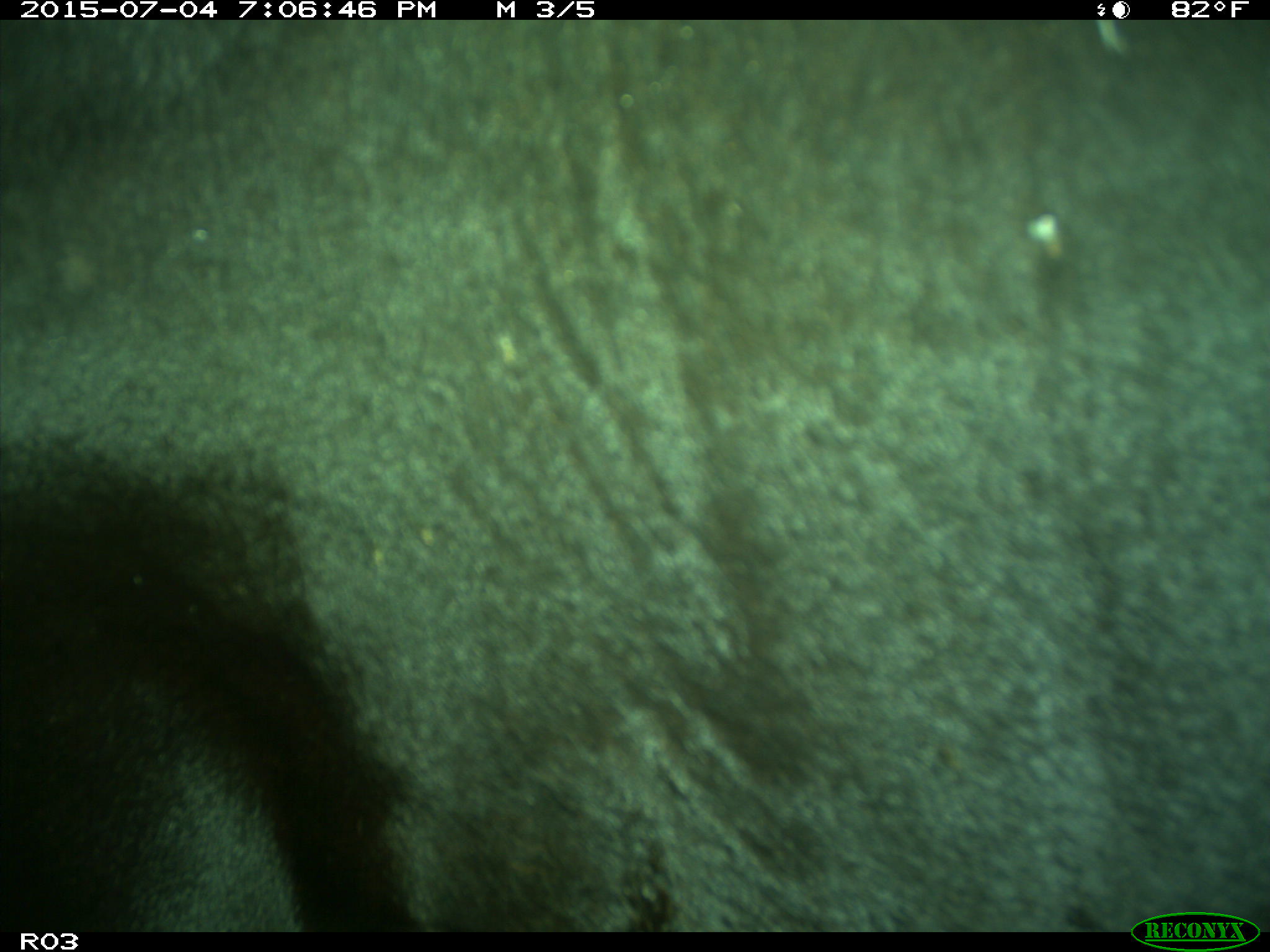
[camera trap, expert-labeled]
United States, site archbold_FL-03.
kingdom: Animalia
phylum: Chordata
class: Mammalia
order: Artiodactyla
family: Bovidae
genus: Bos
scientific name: Bos taurus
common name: domestic cow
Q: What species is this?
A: Bos taurus (domestic cow).